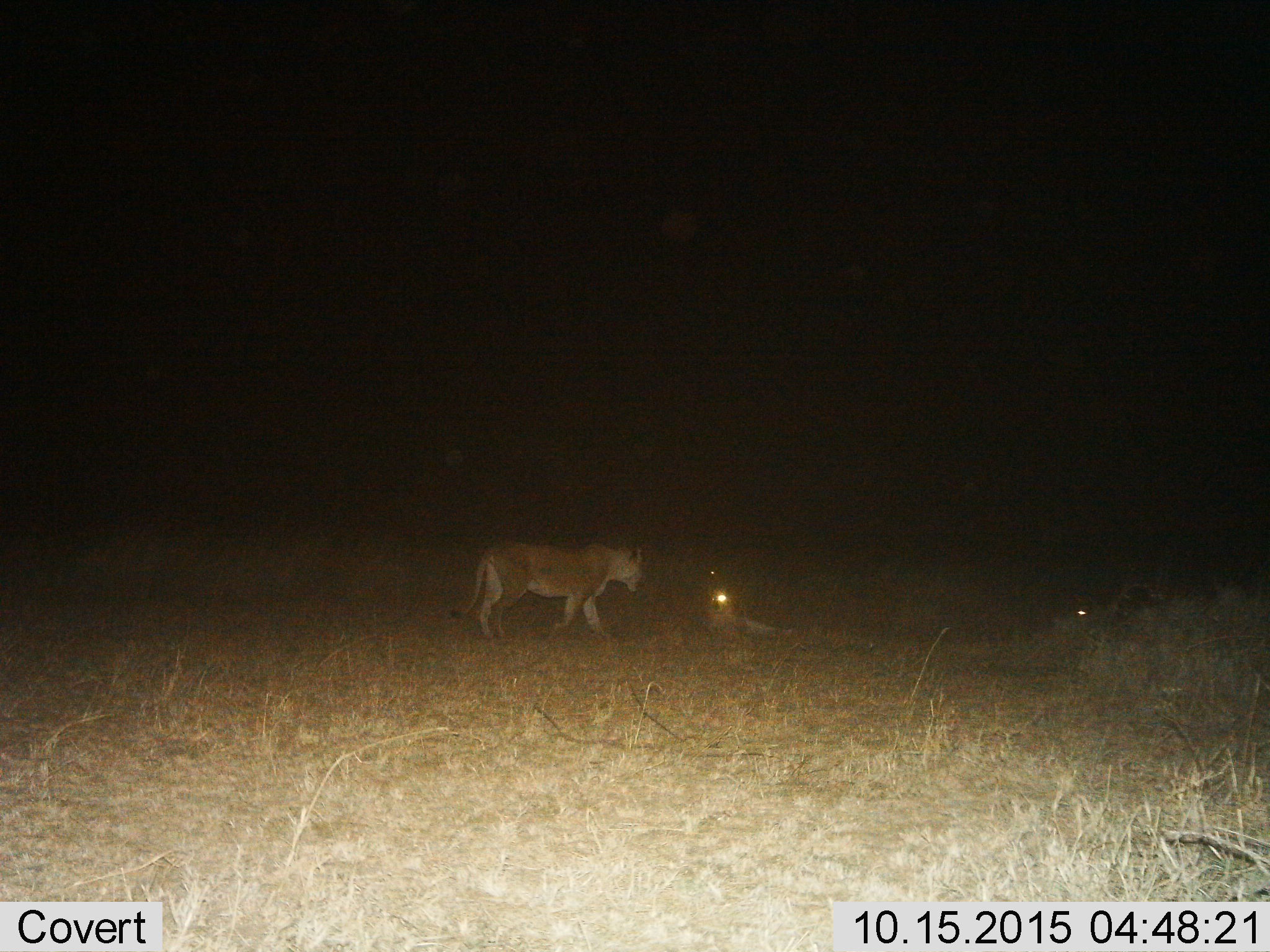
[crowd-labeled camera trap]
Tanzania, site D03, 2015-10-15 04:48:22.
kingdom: Animalia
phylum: Chordata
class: Mammalia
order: Carnivora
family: Felidae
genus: Panthera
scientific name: Panthera leo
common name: lion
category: lionfemale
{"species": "lionfemale (lion) (Panthera leo)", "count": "1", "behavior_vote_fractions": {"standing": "17%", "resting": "33%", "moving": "83%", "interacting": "6%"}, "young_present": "6%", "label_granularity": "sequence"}